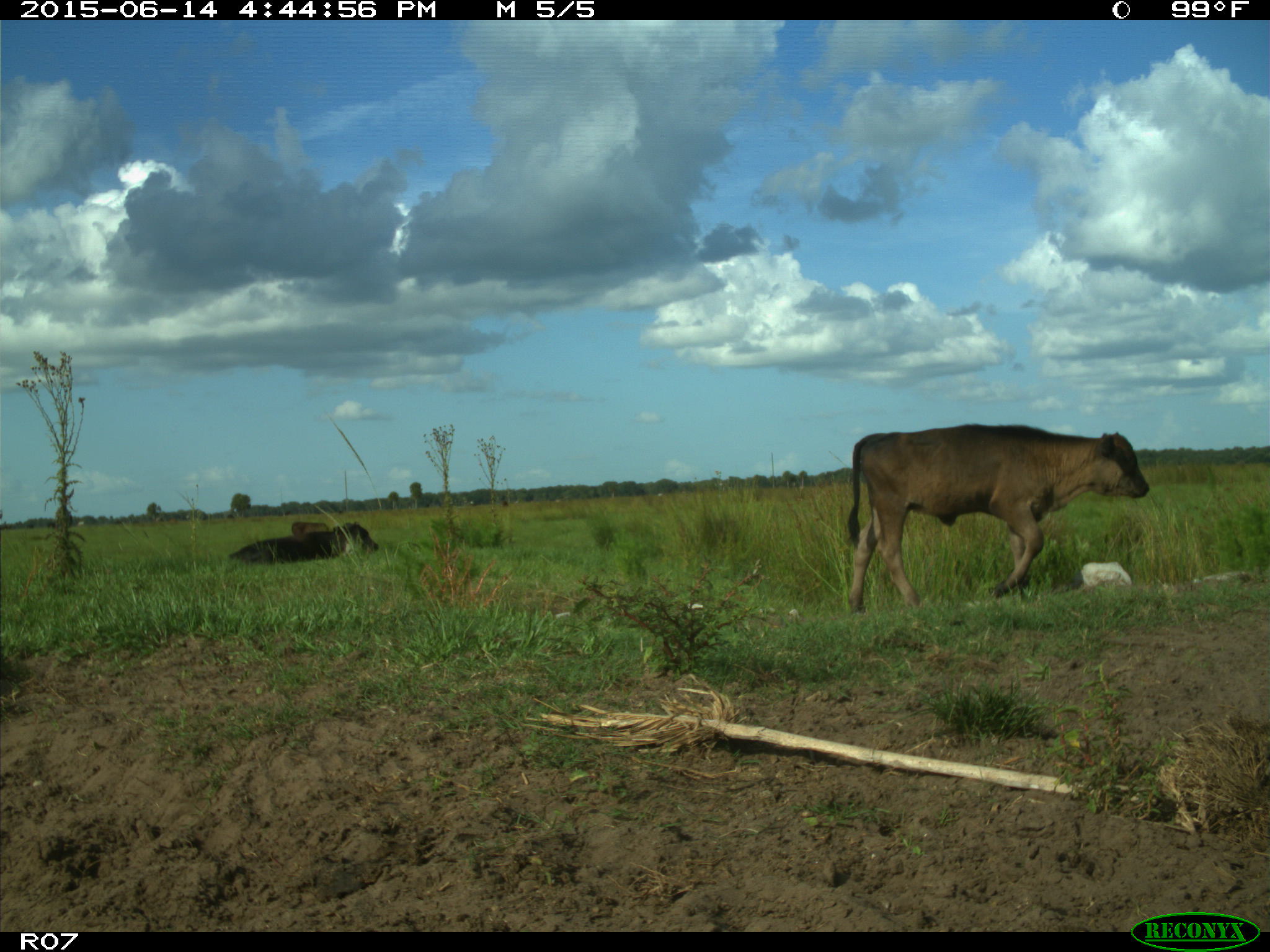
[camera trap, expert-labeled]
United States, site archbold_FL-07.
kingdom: Animalia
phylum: Chordata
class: Mammalia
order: Artiodactyla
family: Bovidae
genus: Bos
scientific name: Bos taurus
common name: domestic cow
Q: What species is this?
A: Bos taurus (domestic cow).